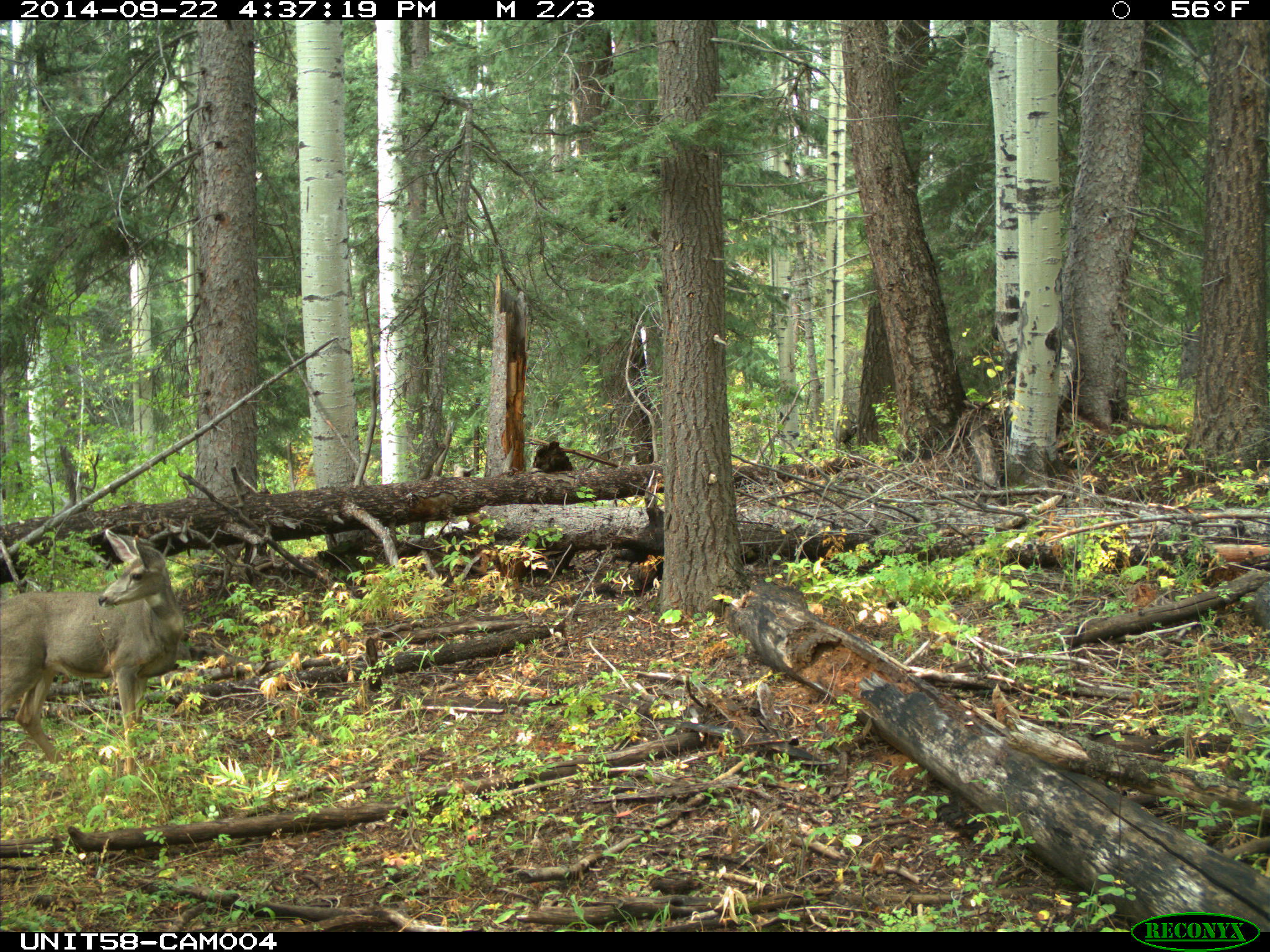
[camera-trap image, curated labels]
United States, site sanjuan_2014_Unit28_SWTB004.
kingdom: Animalia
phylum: Chordata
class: Mammalia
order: Artiodactyla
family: Cervidae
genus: Odocoileus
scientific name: Odocoileus hemionus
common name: mule deer